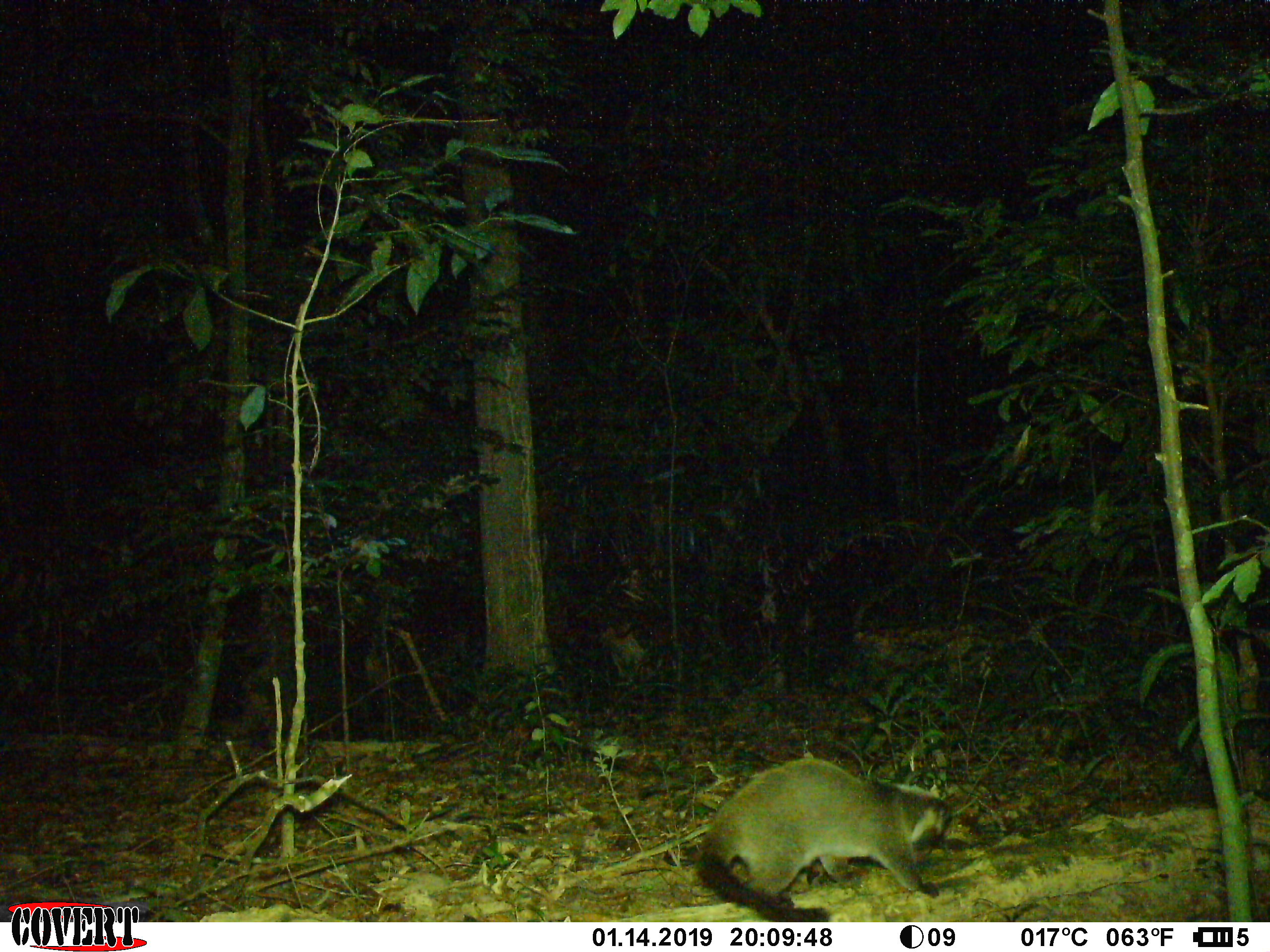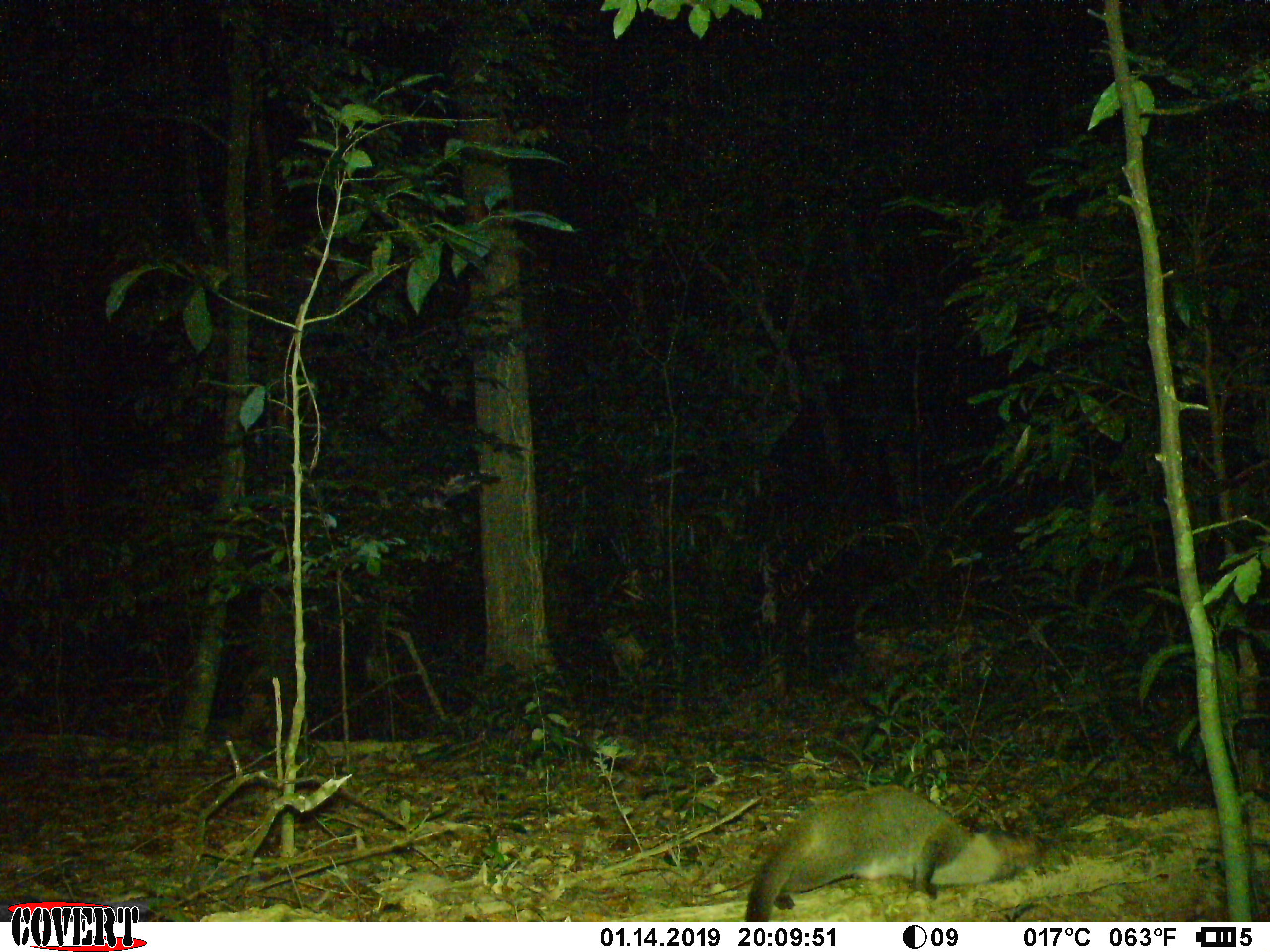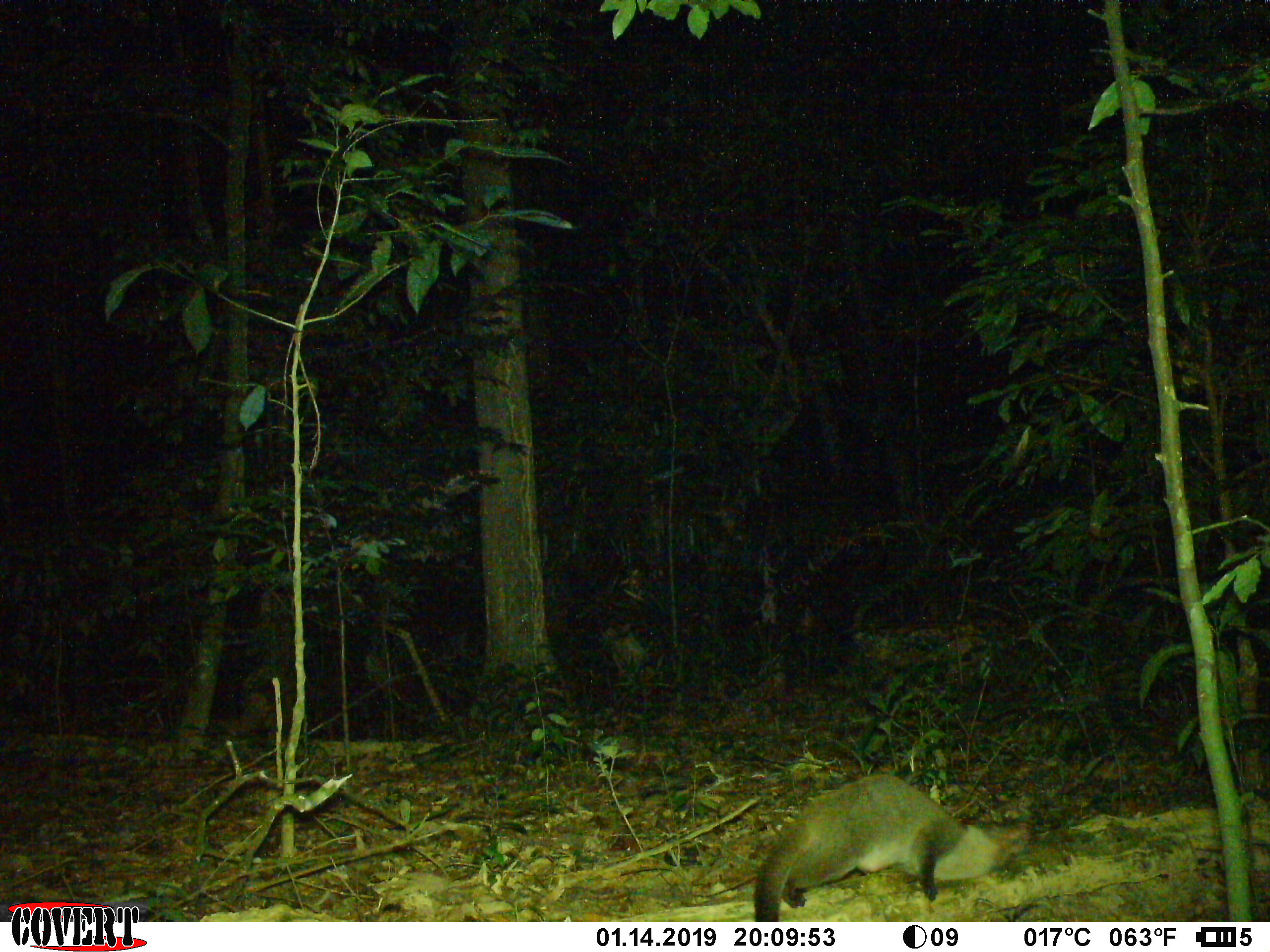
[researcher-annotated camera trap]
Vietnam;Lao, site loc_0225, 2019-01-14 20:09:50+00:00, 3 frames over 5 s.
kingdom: Animalia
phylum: Chordata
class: Mammalia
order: Carnivora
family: Viverridae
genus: Paguma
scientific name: Paguma larvata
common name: masked palm civet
Masked palm civet (Paguma larvata). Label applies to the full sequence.